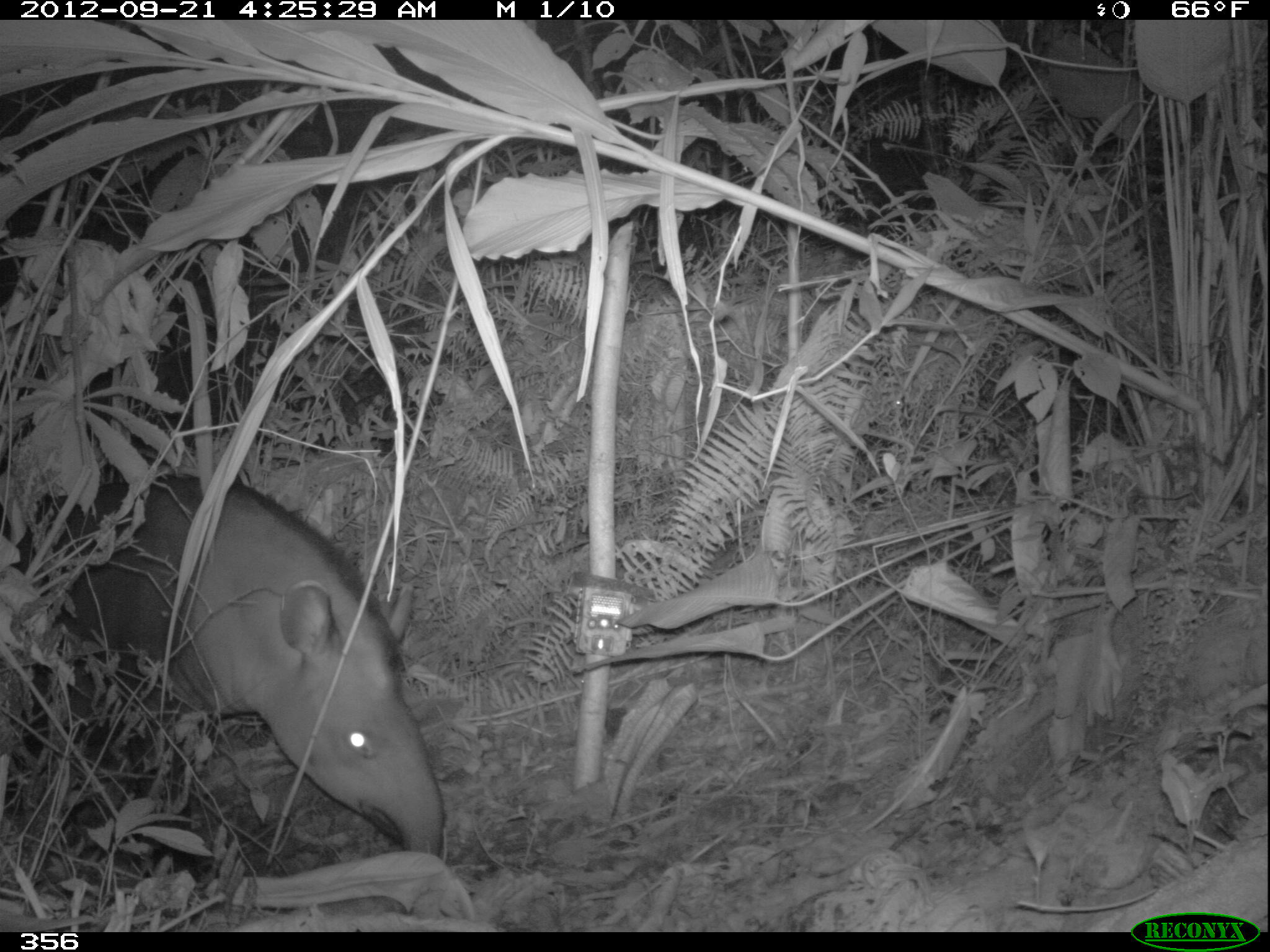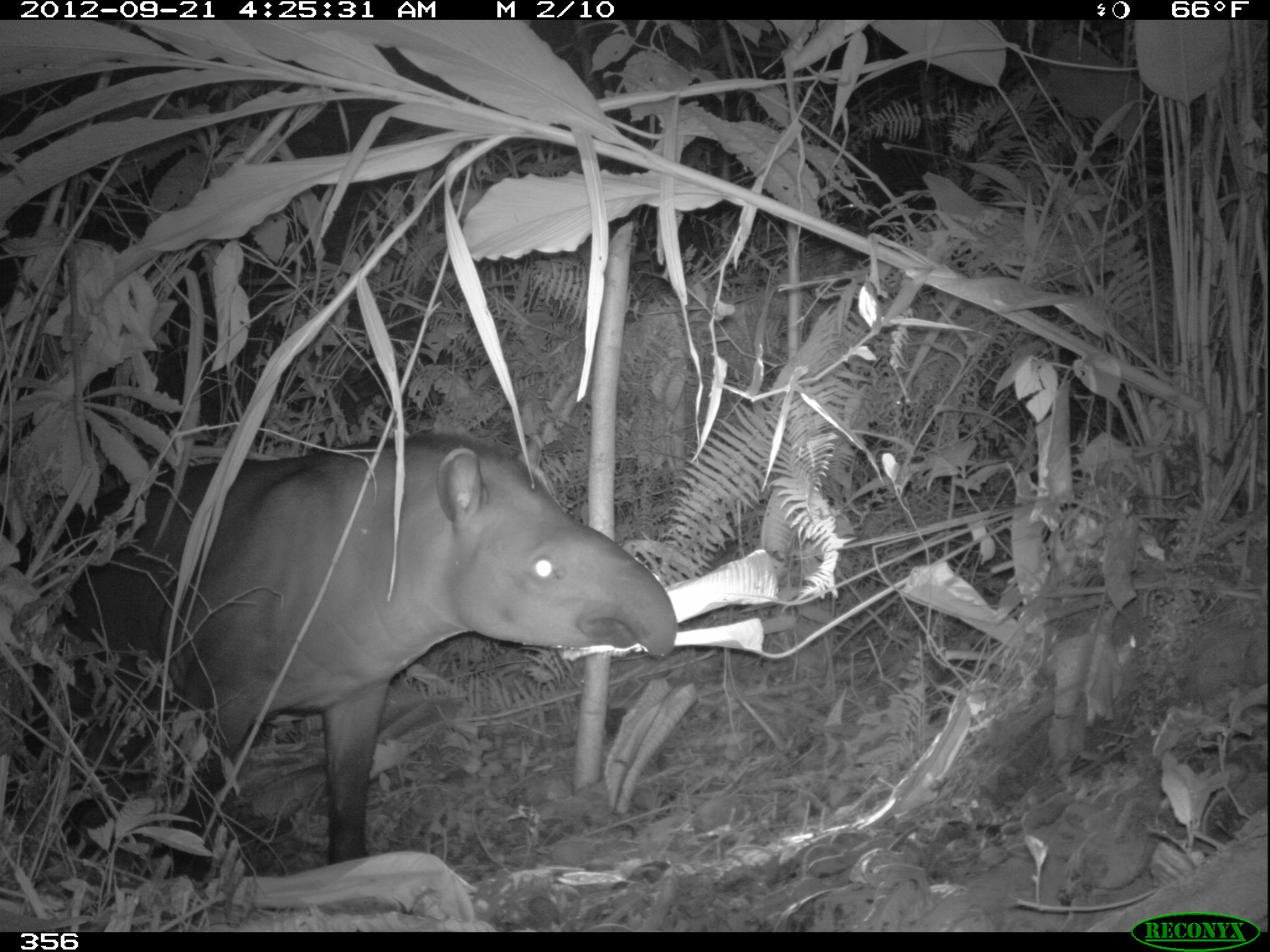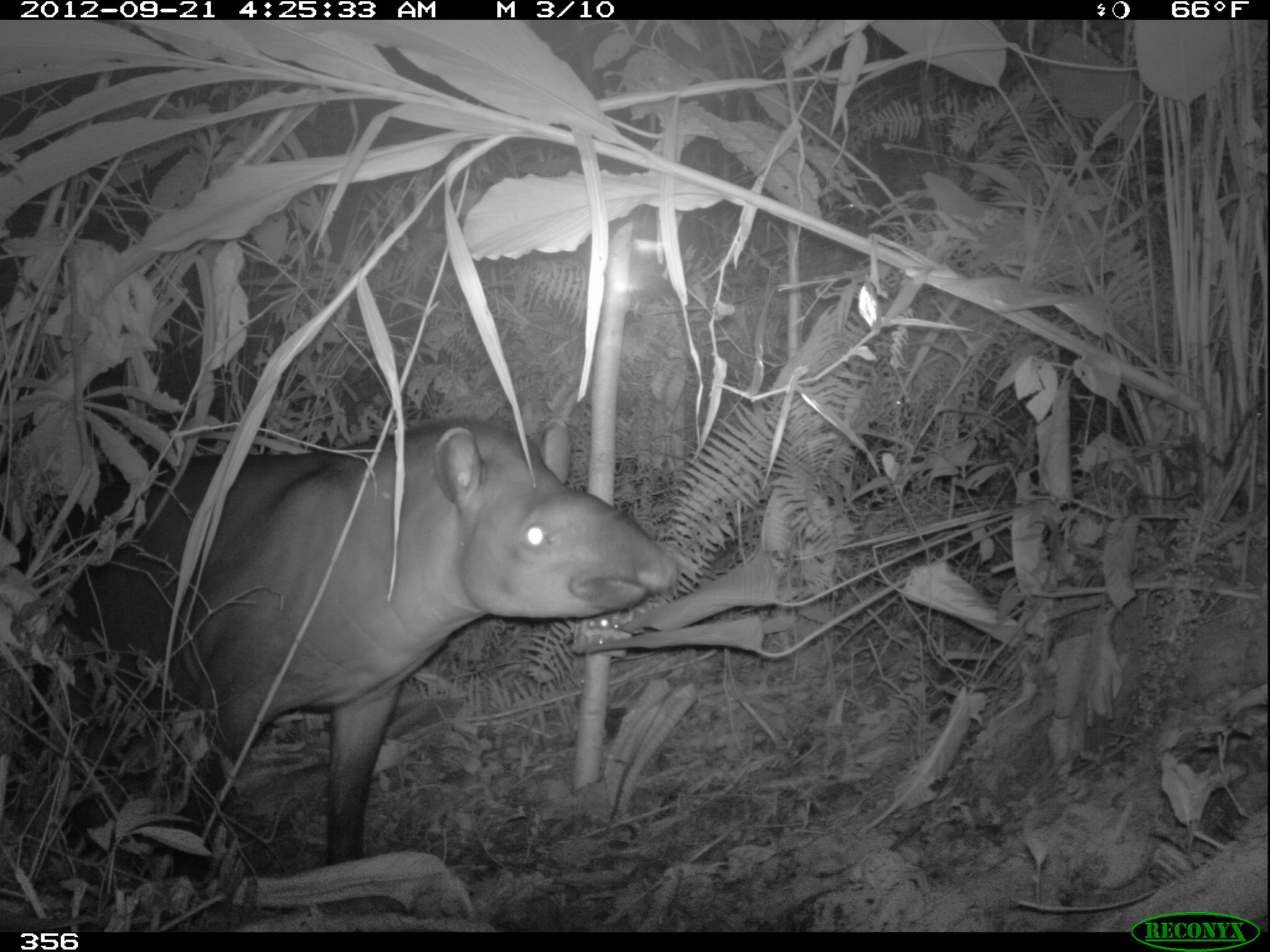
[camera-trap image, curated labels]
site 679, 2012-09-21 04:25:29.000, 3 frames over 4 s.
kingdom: Animalia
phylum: Chordata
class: Mammalia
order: Perissodactyla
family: Tapiridae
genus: Tapirus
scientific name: Tapirus terrestris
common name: south american tapir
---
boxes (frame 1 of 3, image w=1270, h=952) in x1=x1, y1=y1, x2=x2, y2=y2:
tapirus terrestris: x1=1, y1=474, x2=446, y2=853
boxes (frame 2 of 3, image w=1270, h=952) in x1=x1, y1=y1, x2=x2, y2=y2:
tapirus terrestris: x1=11, y1=433, x2=675, y2=874